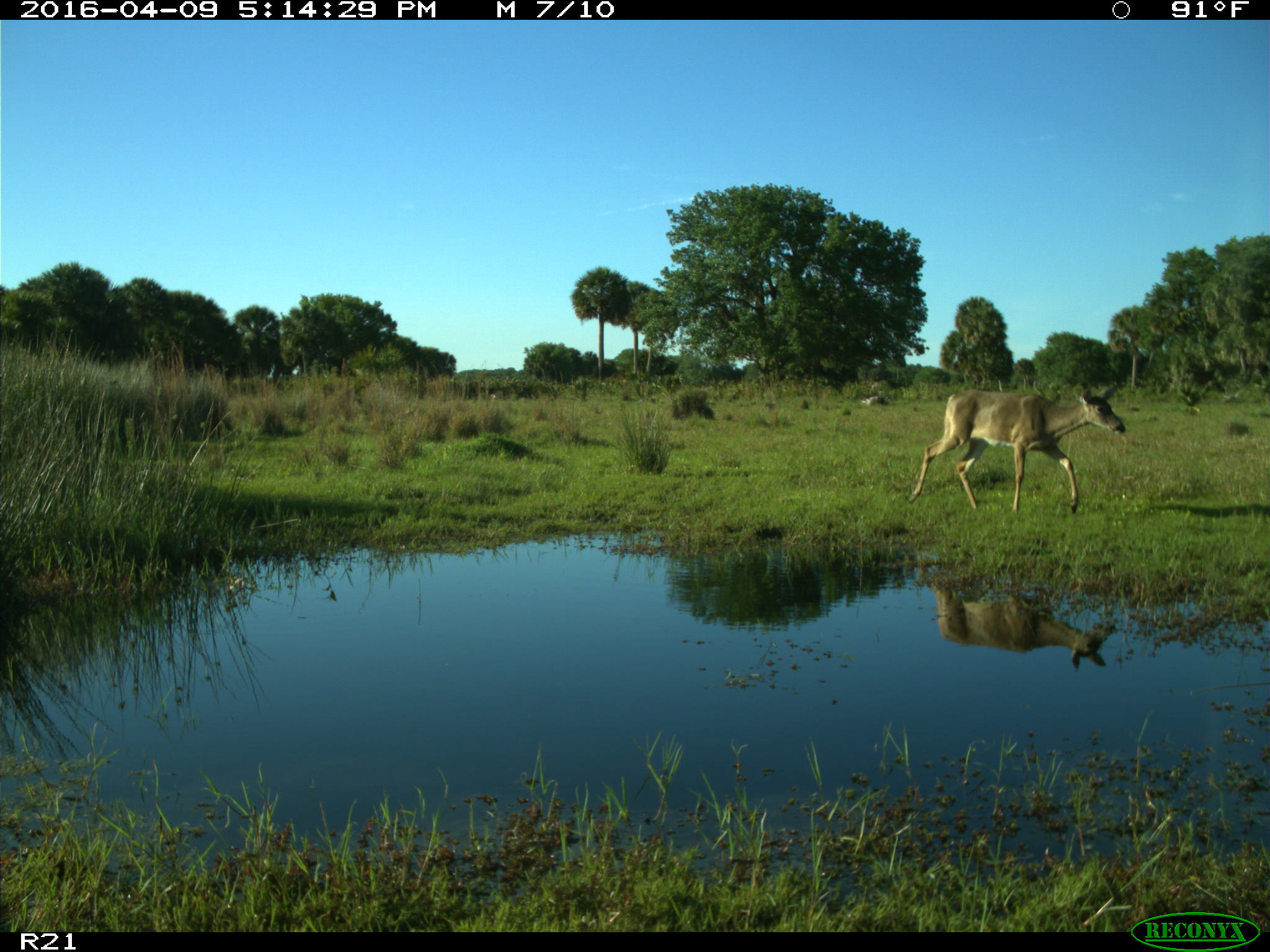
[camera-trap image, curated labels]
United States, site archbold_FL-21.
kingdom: Animalia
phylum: Chordata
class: Mammalia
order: Artiodactyla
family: Cervidae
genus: Odocoileus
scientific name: Odocoileus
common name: deer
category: unidentified deer